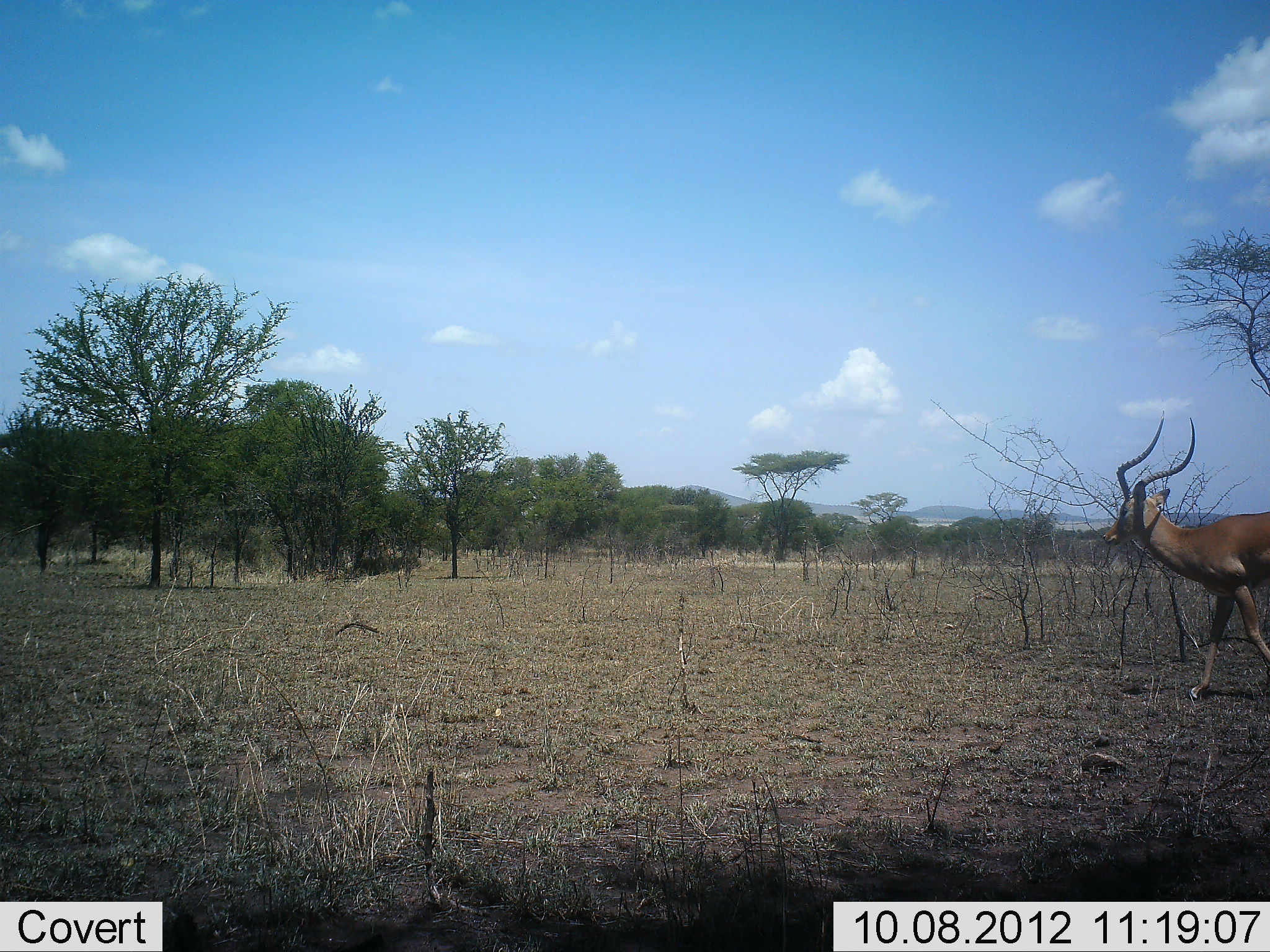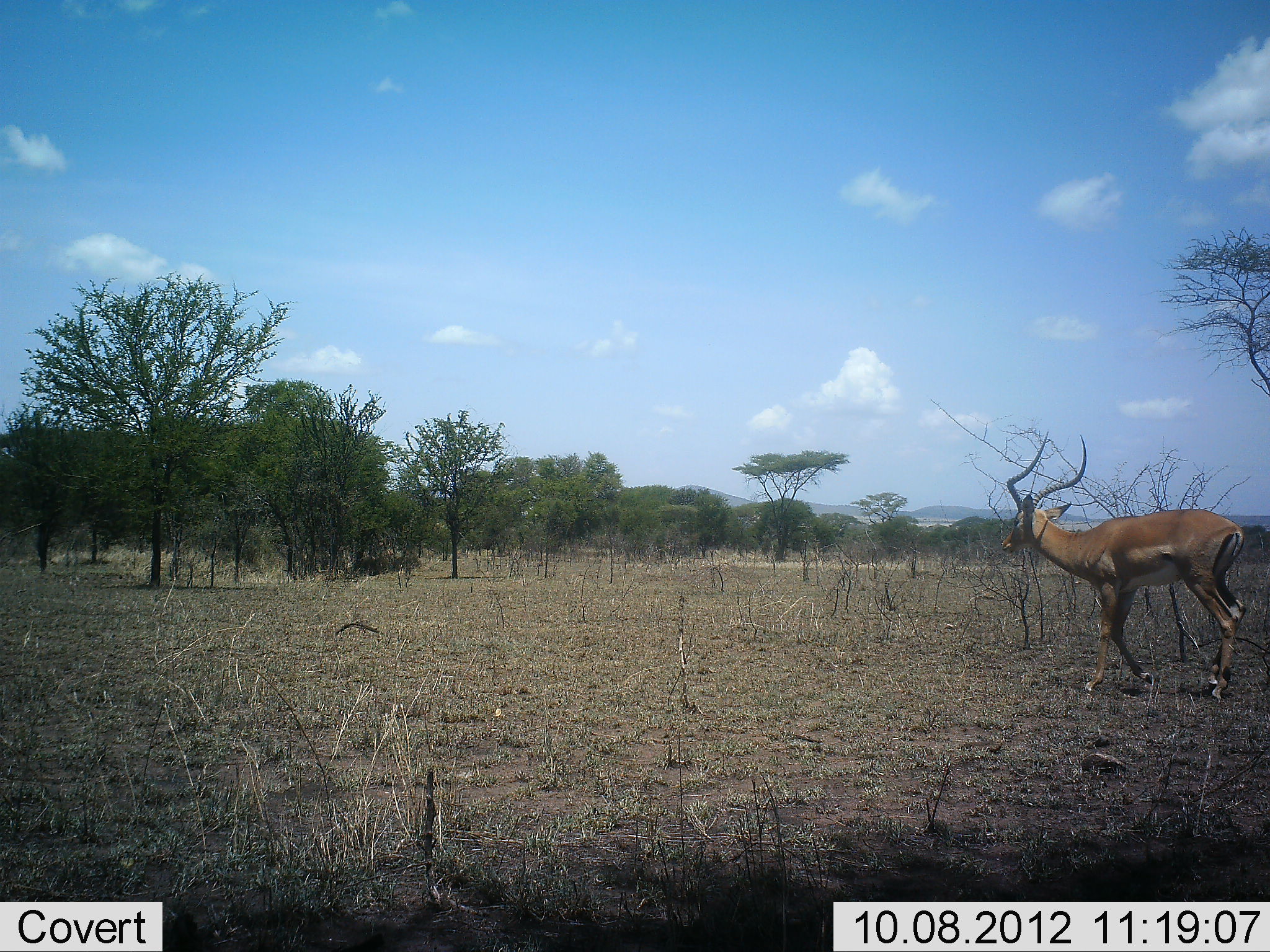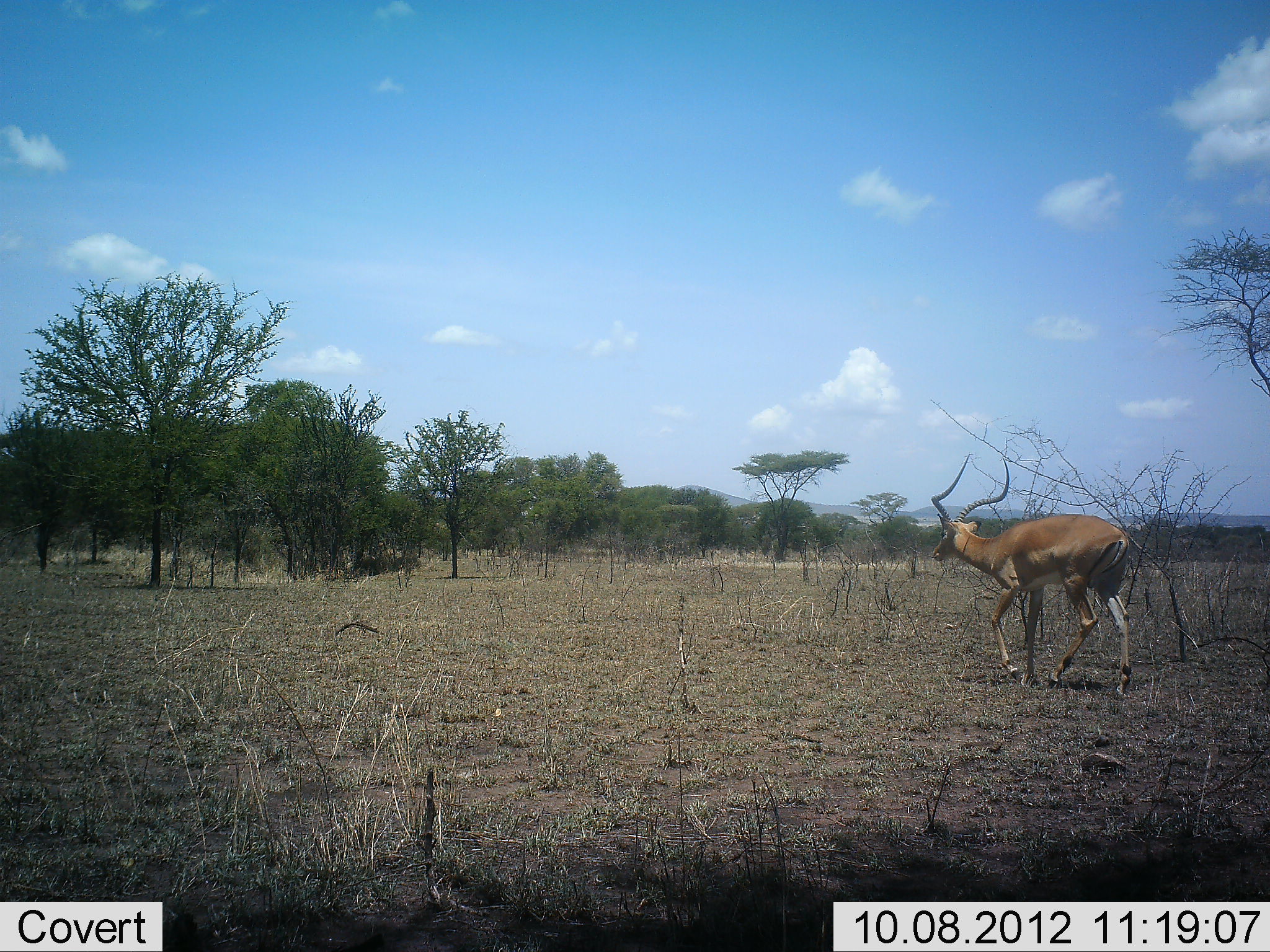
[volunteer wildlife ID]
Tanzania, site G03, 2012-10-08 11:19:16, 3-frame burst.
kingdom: Animalia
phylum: Chordata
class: Mammalia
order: Artiodactyla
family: Bovidae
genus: Aepyceros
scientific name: Aepyceros melampus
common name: impala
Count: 1.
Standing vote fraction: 0%.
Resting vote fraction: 0%.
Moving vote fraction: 100%.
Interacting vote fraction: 0%.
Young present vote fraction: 0%.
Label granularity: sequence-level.